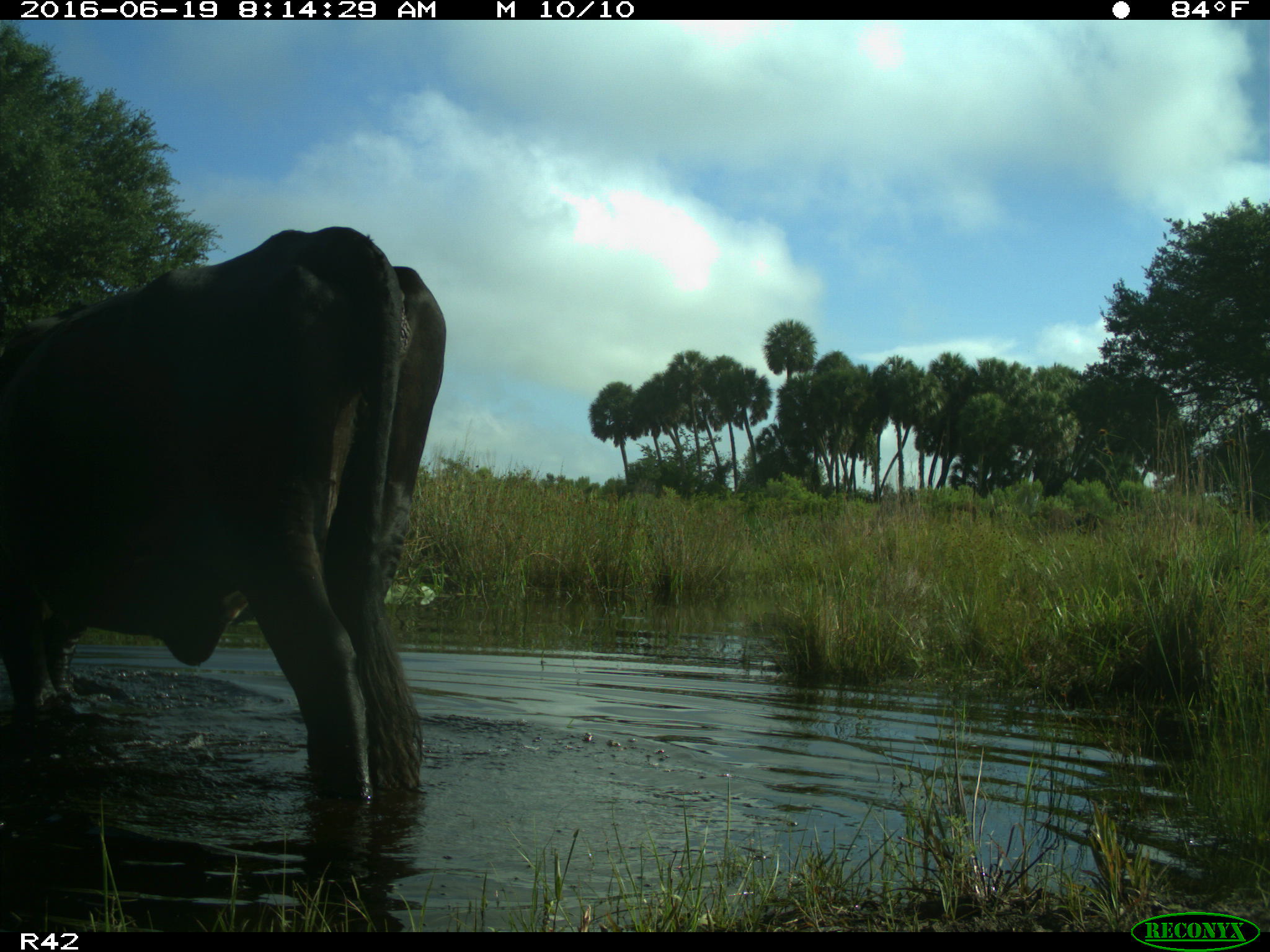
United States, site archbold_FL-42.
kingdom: Animalia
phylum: Chordata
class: Mammalia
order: Artiodactyla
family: Bovidae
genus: Bos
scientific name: Bos taurus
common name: domestic cow